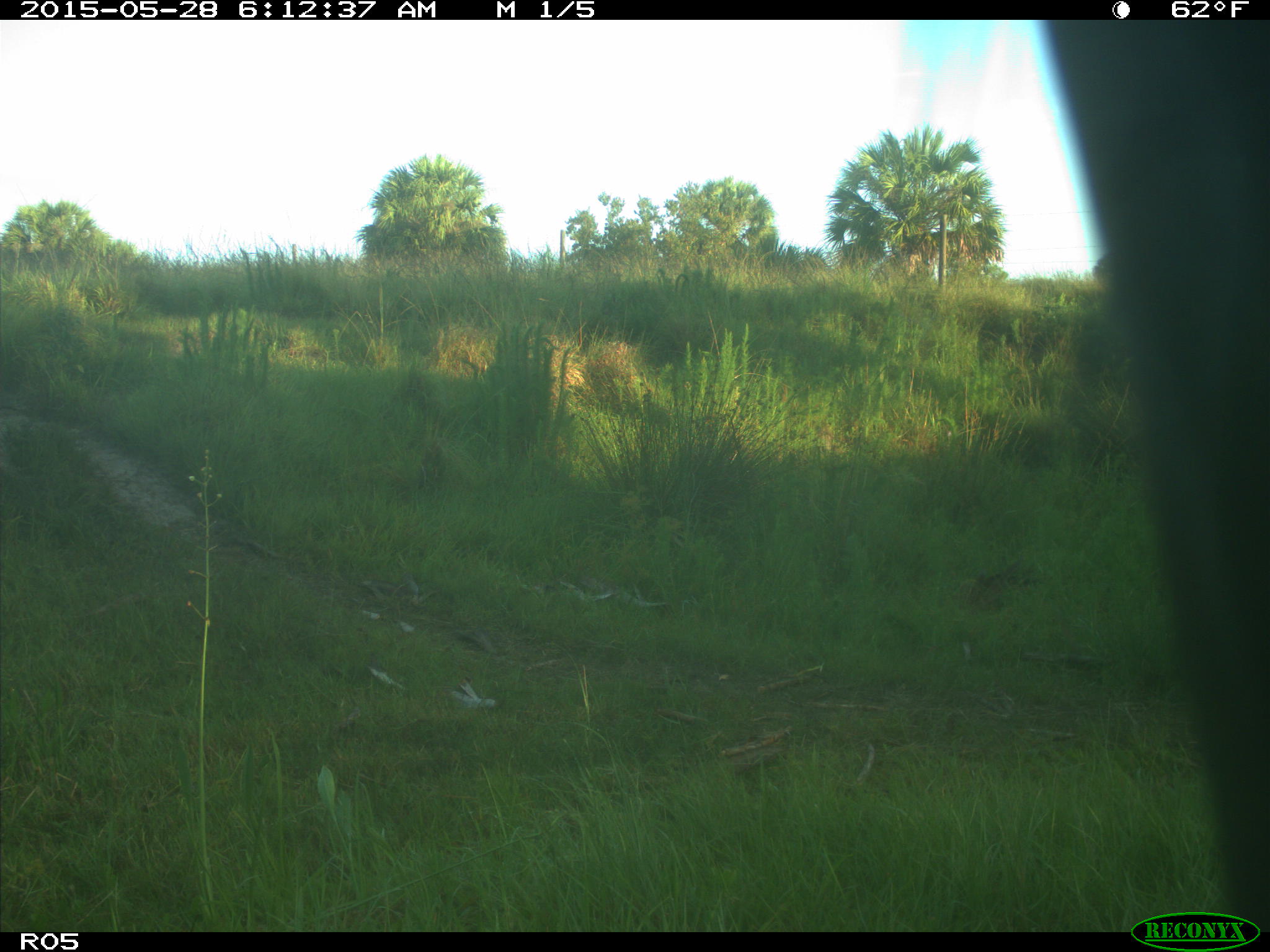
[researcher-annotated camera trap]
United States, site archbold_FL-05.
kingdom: Animalia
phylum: Chordata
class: Mammalia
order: Artiodactyla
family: Bovidae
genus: Bos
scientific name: Bos taurus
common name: domestic cow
Bos taurus (domestic cow).